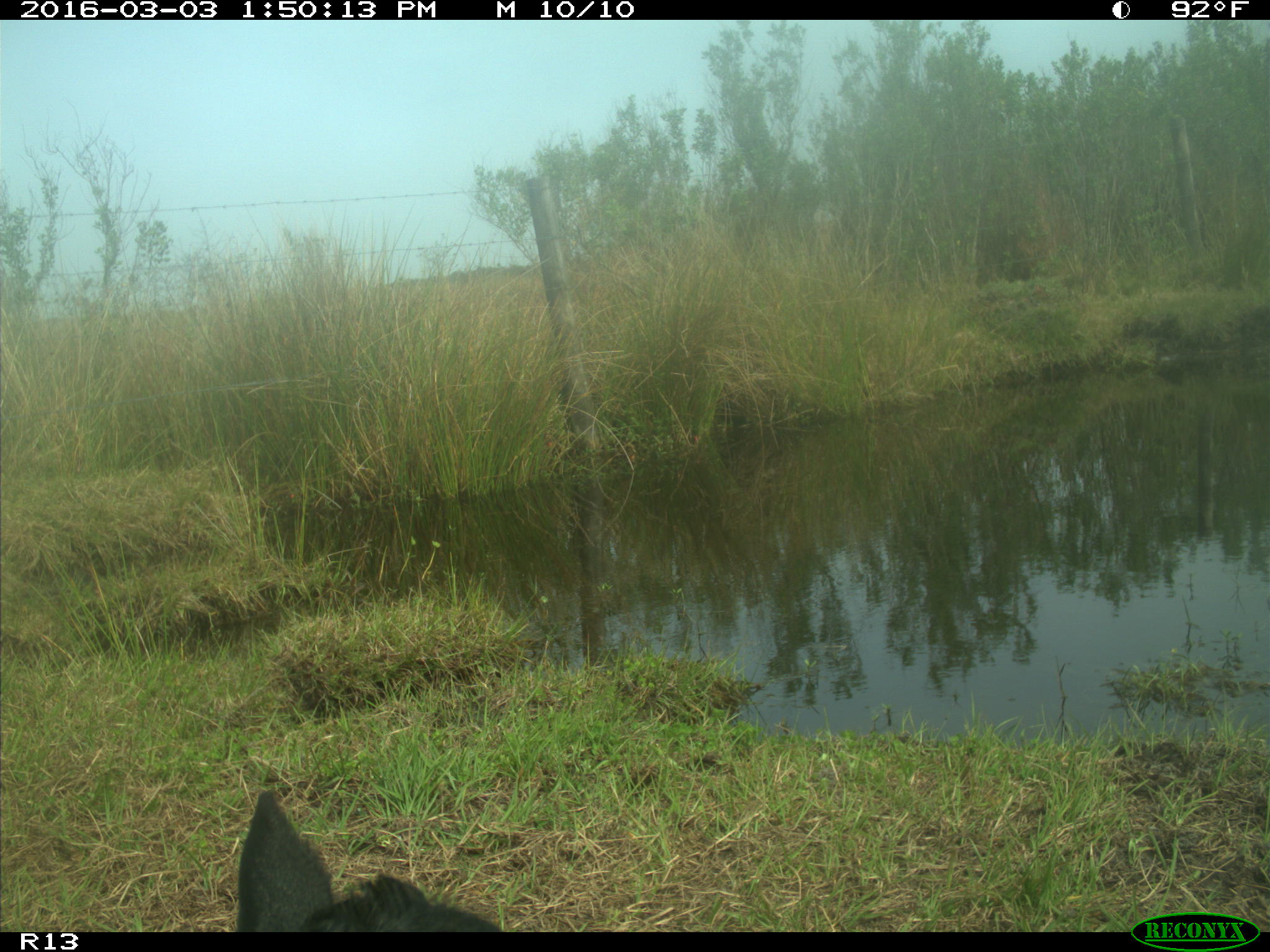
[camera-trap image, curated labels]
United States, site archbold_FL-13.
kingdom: Animalia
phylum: Chordata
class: Mammalia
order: Artiodactyla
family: Bovidae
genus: Bos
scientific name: Bos taurus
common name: domestic cow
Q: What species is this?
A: Bos taurus (domestic cow).